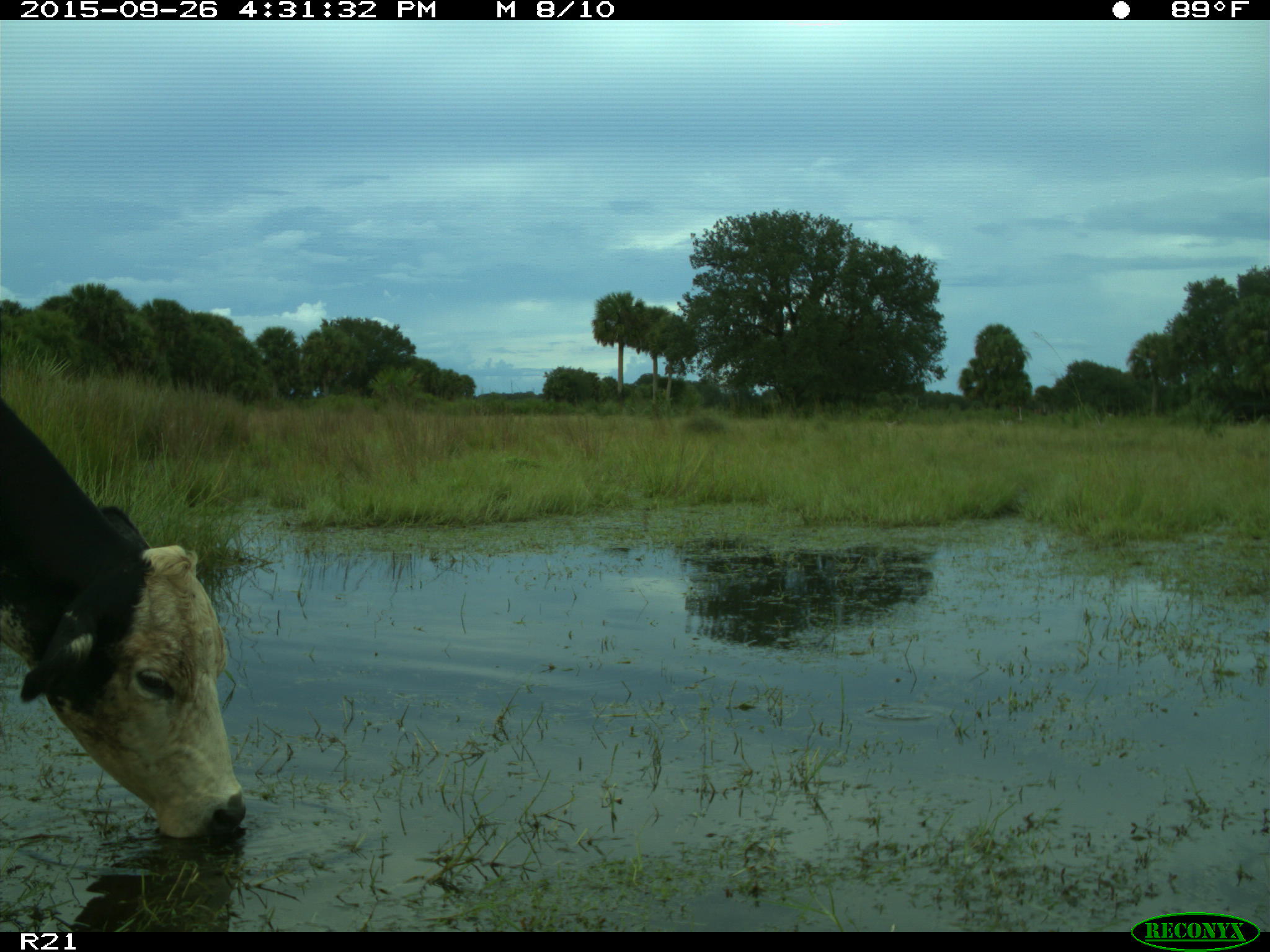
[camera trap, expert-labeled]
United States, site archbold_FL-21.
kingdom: Animalia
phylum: Chordata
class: Mammalia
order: Artiodactyla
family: Bovidae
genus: Bos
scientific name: Bos taurus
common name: domestic cow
Bos taurus (domestic cow).